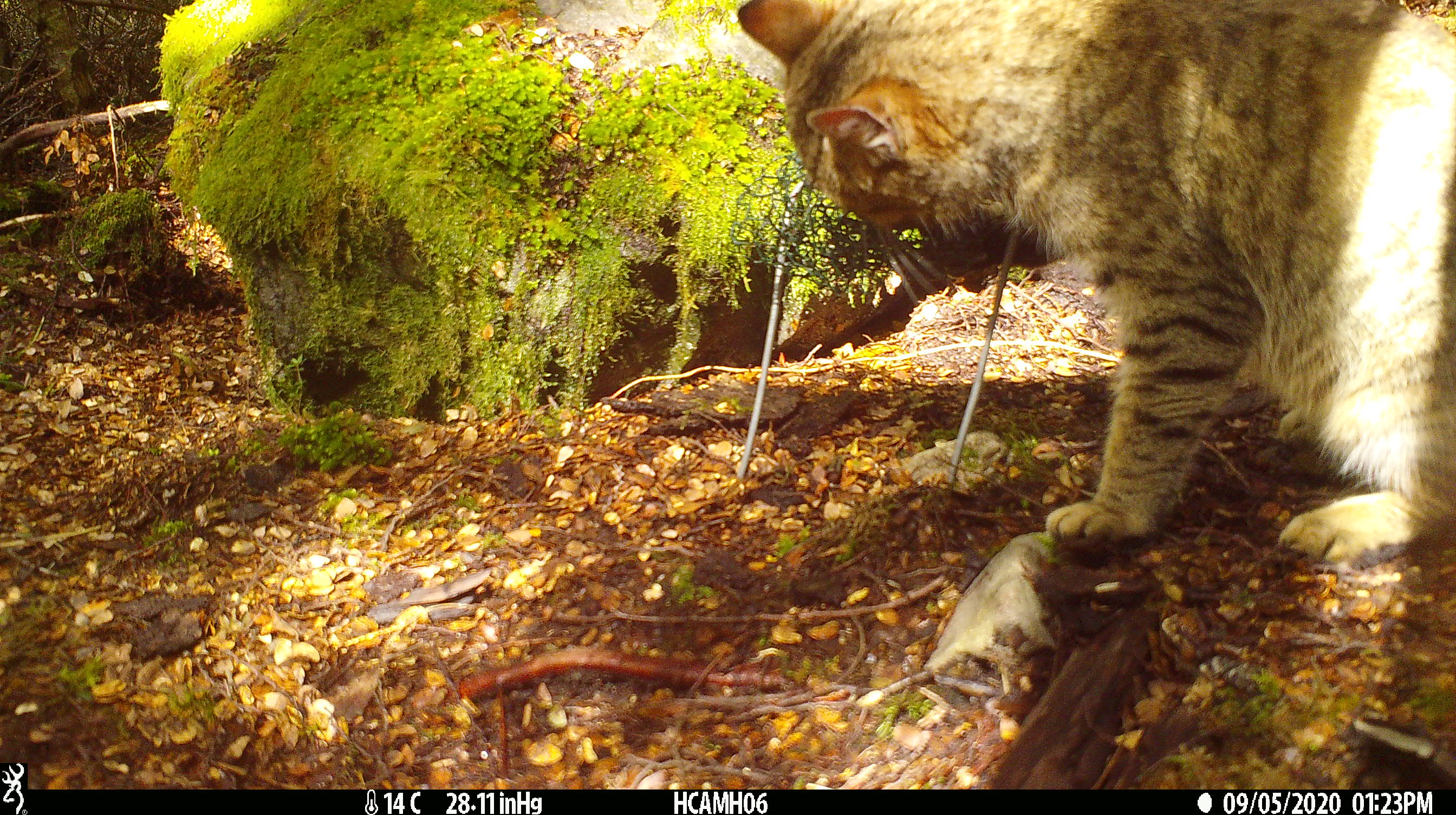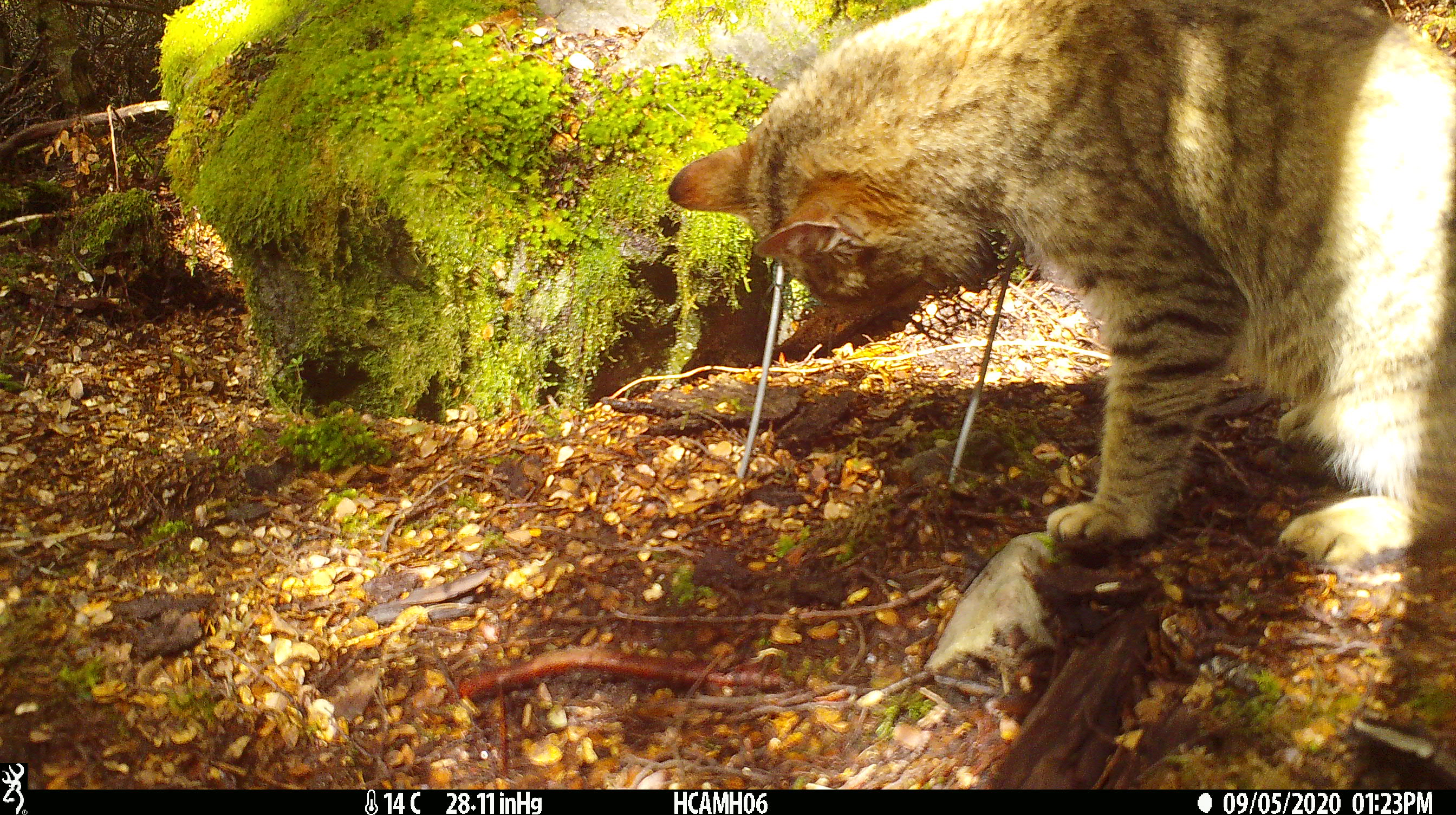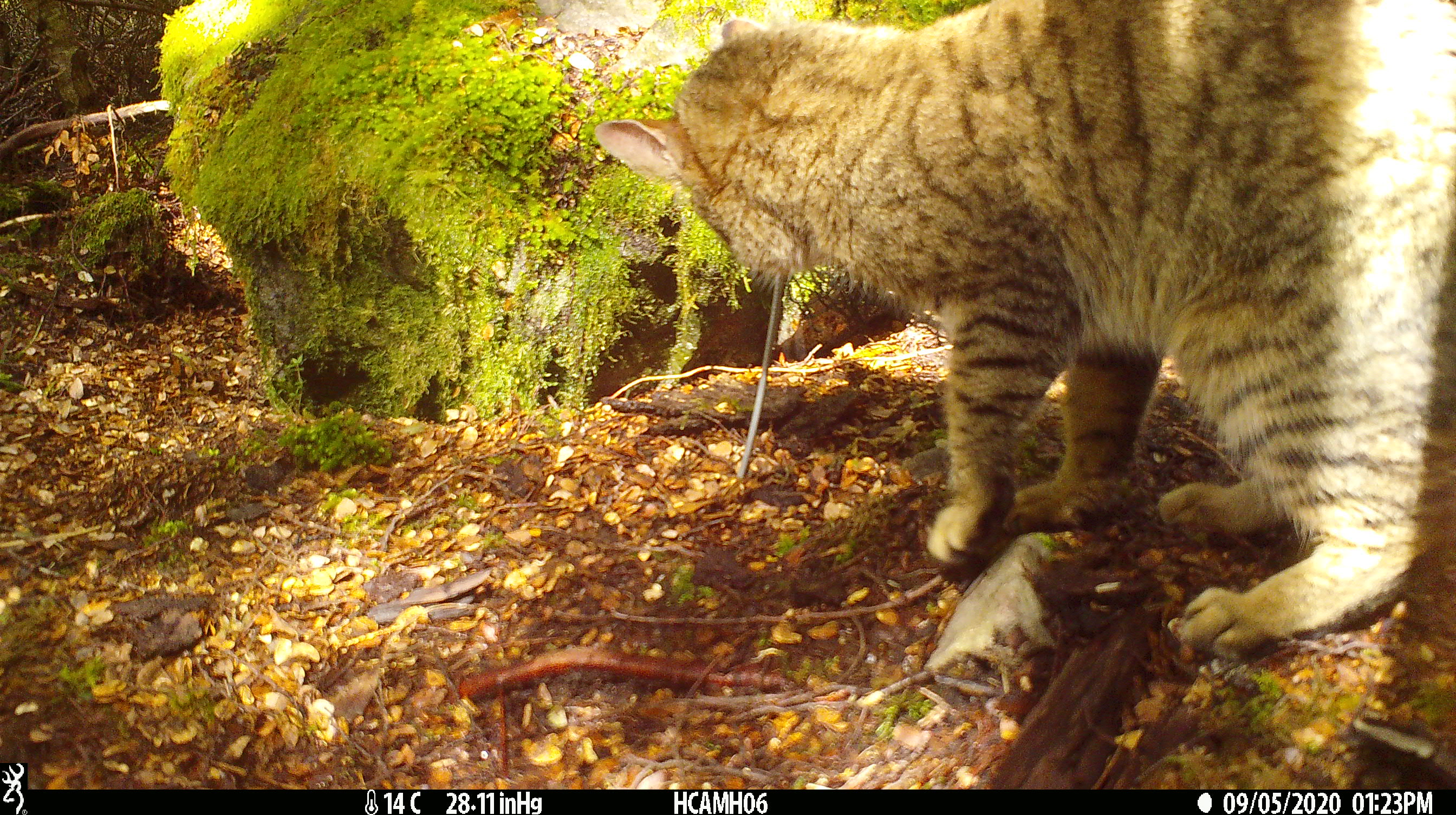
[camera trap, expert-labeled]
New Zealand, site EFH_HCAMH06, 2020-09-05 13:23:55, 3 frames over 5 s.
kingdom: Animalia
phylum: Chordata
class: Mammalia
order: Carnivora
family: Felidae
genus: Felis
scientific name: Felis catus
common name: domestic cat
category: cat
Cat (domestic cat) (Felis catus).